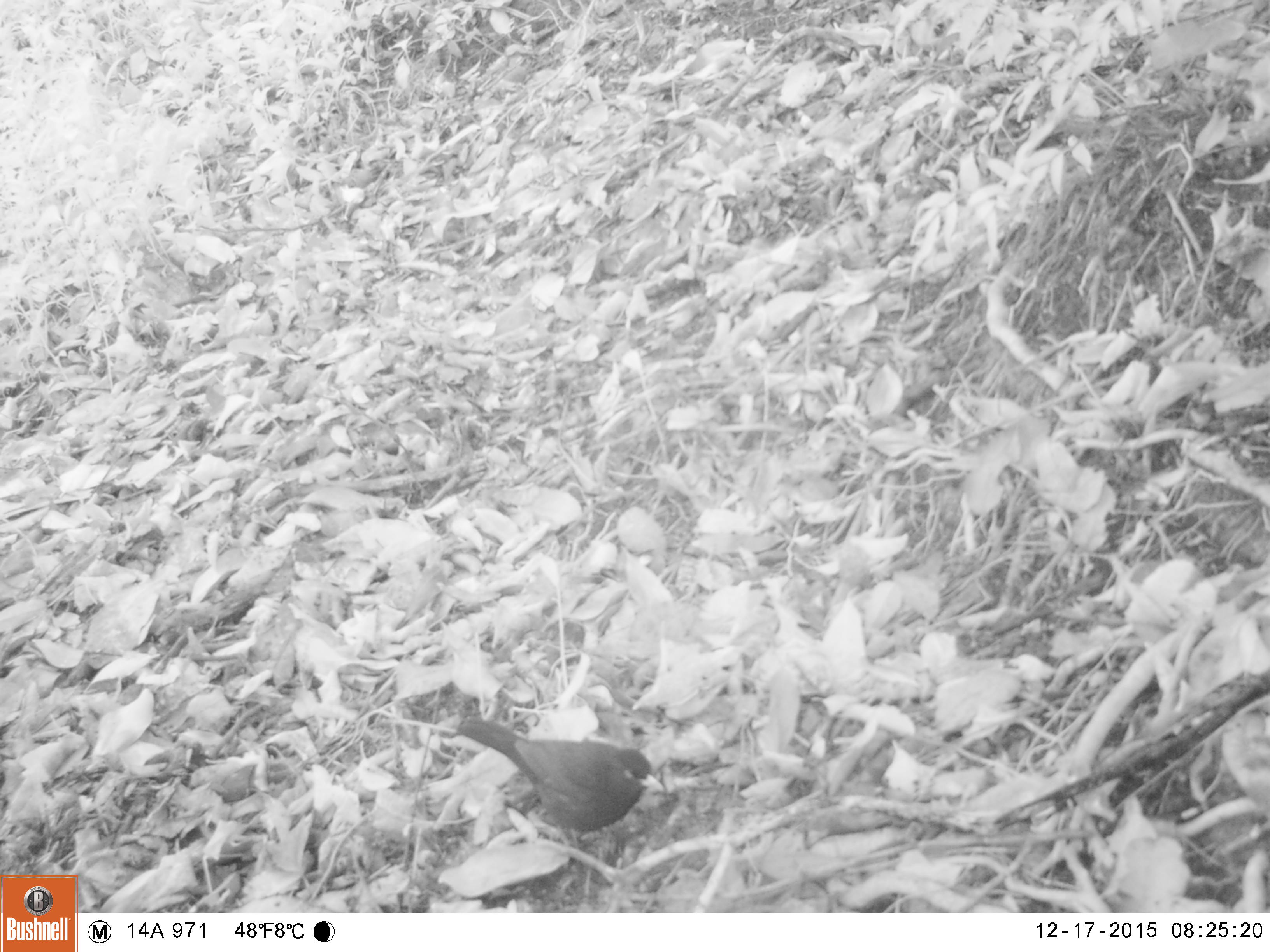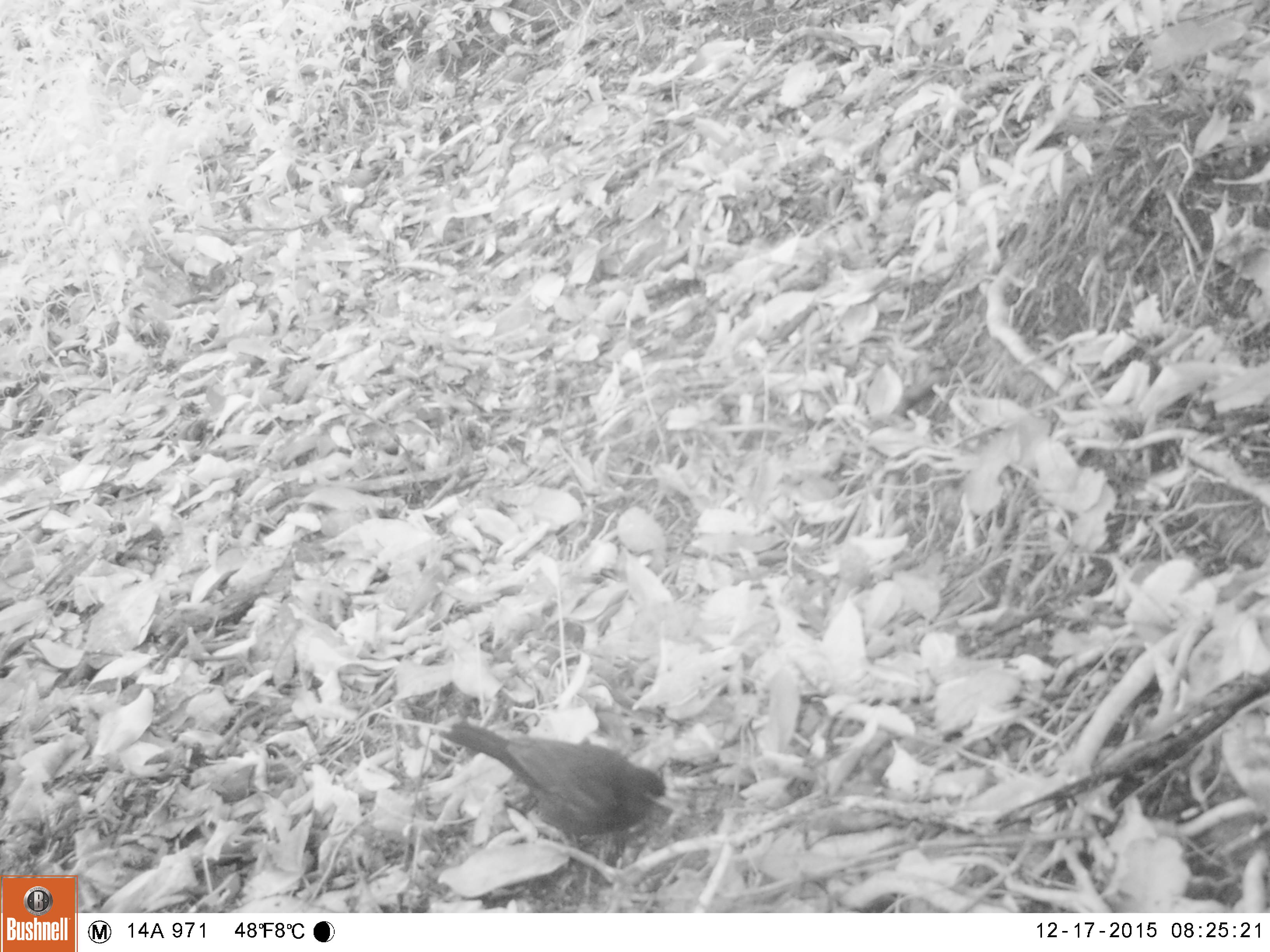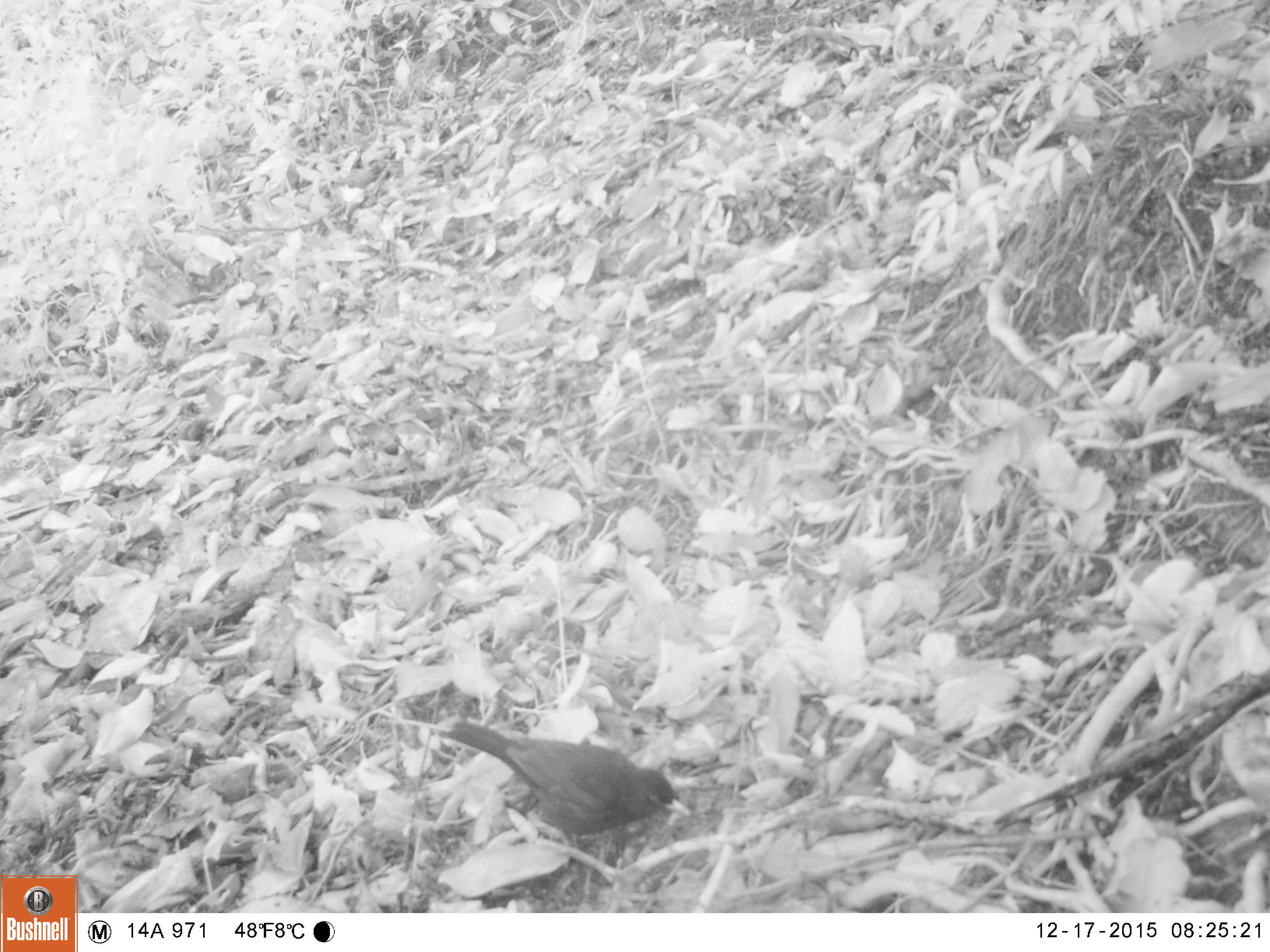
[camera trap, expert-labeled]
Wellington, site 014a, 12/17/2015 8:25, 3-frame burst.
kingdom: Animalia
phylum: Chordata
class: Aves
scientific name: Aves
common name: bird